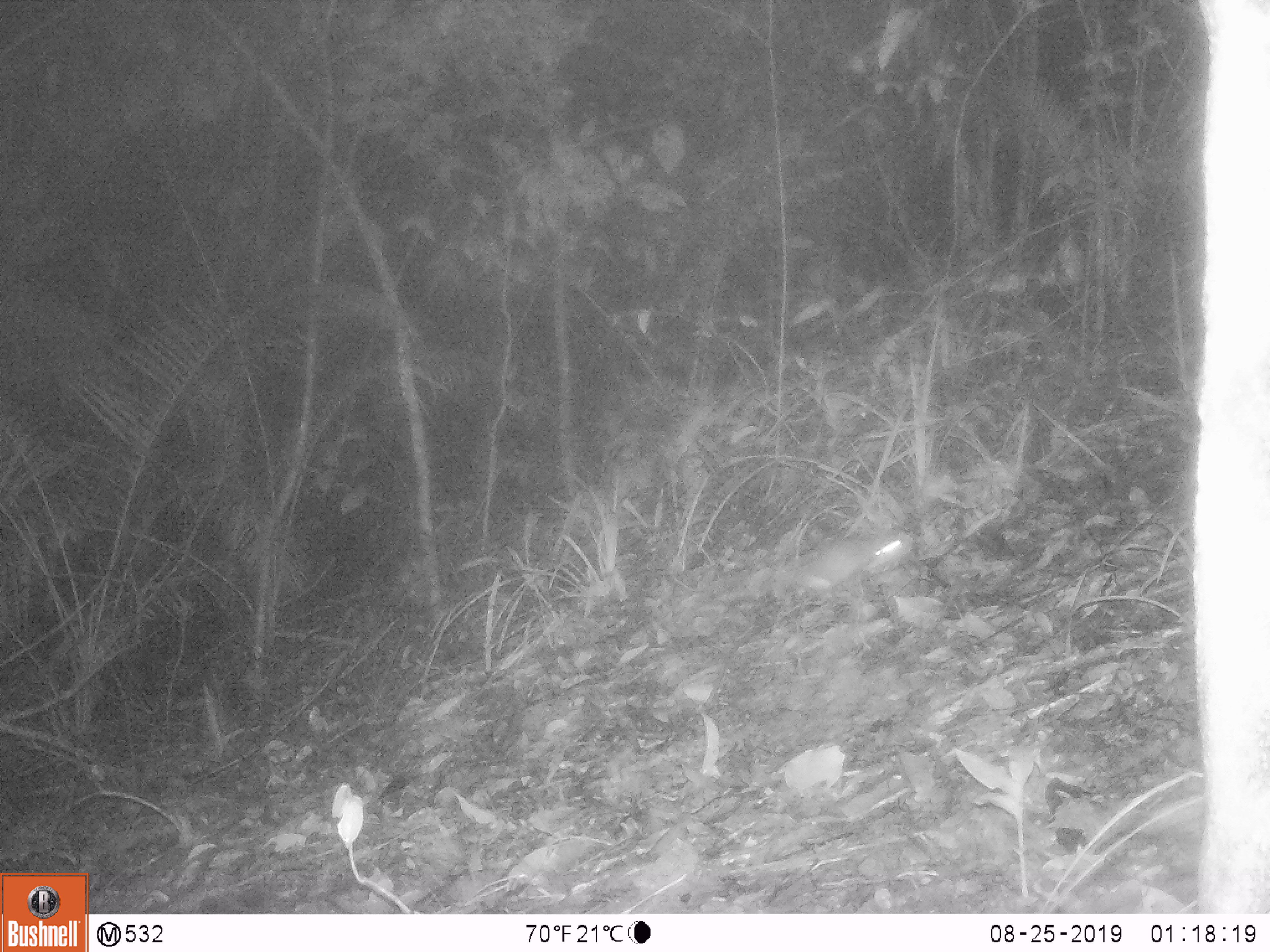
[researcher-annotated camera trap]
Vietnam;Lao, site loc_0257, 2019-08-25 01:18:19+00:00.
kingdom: Animalia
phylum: Chordata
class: Mammalia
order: Rodentia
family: Muridae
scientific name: Muridae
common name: old-world mice and rats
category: unidentified murid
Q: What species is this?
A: Unidentified murid (old-world mice and rats) (Muridae).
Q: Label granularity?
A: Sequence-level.